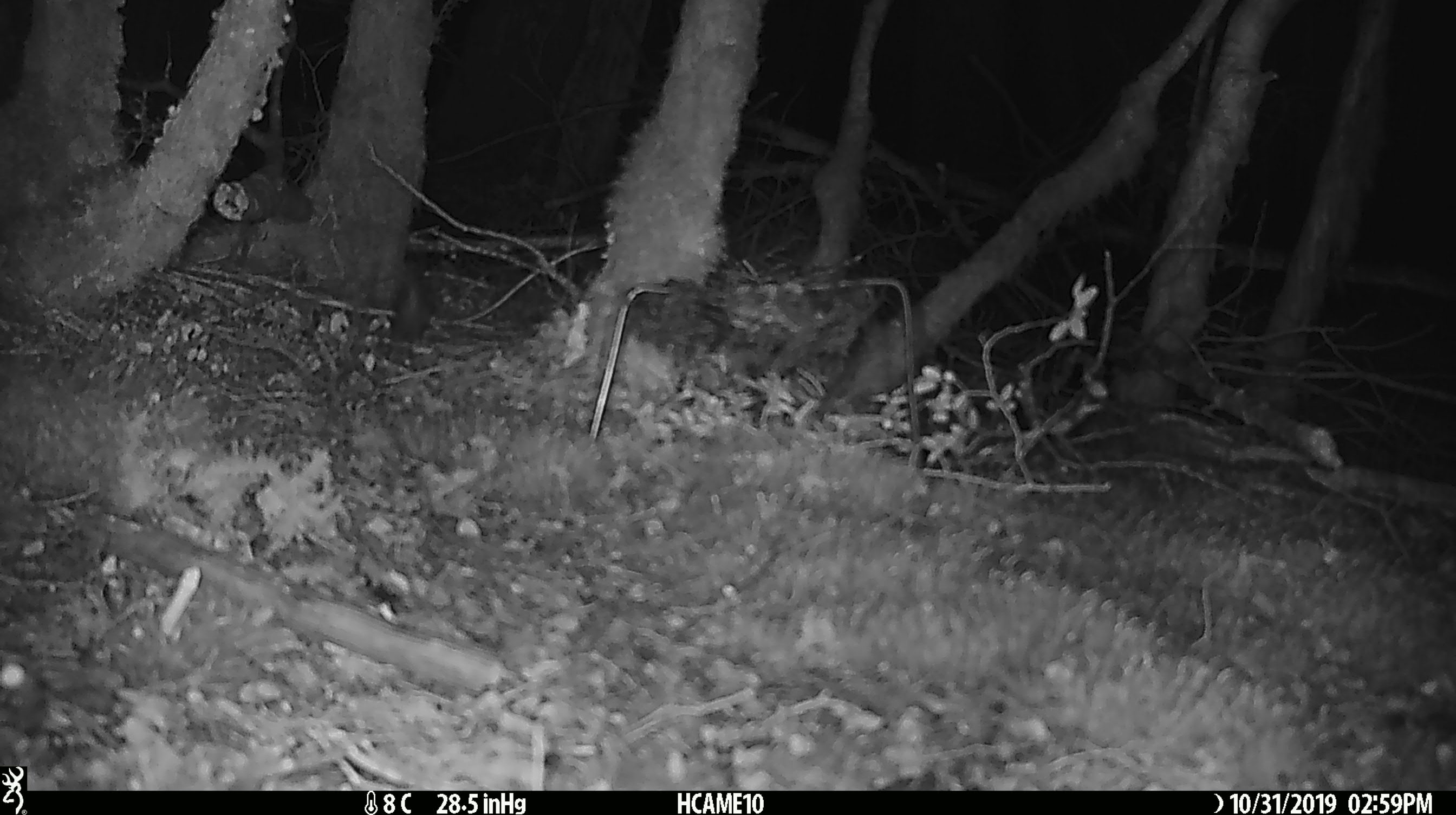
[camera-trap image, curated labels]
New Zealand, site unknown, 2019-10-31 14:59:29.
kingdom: Animalia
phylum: Chordata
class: Mammalia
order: Rodentia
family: Muridae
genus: Mus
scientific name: Mus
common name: mouse